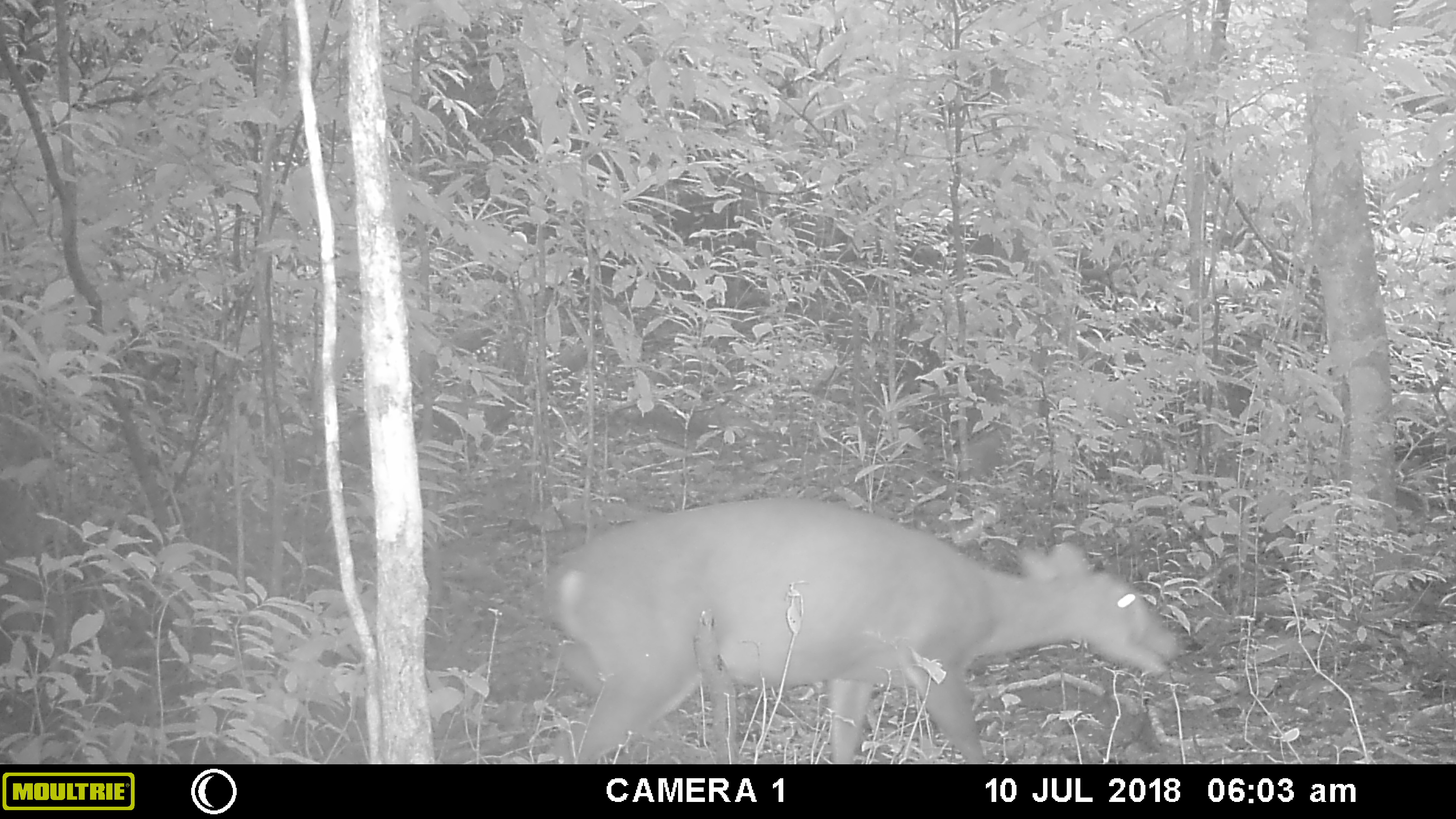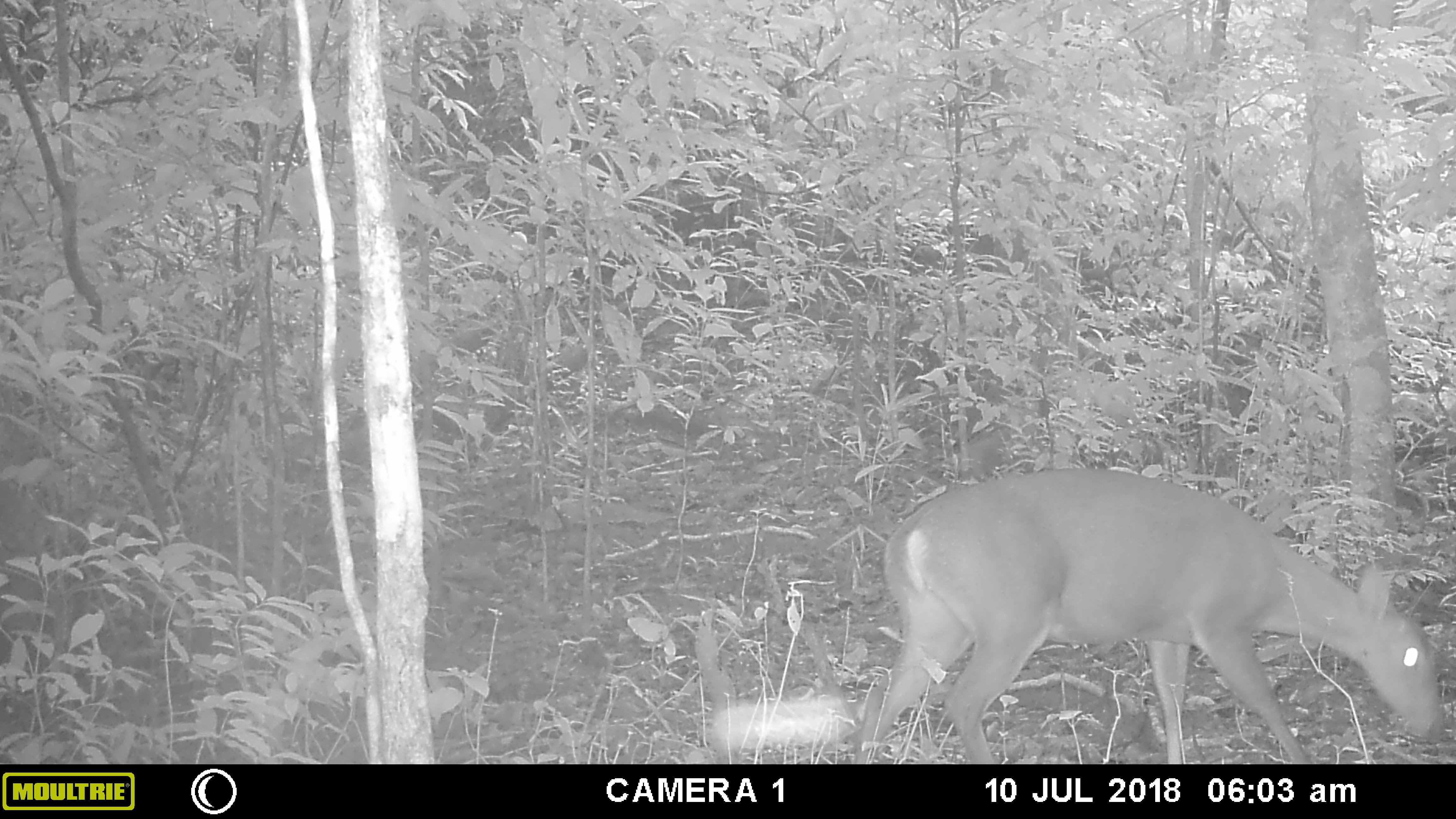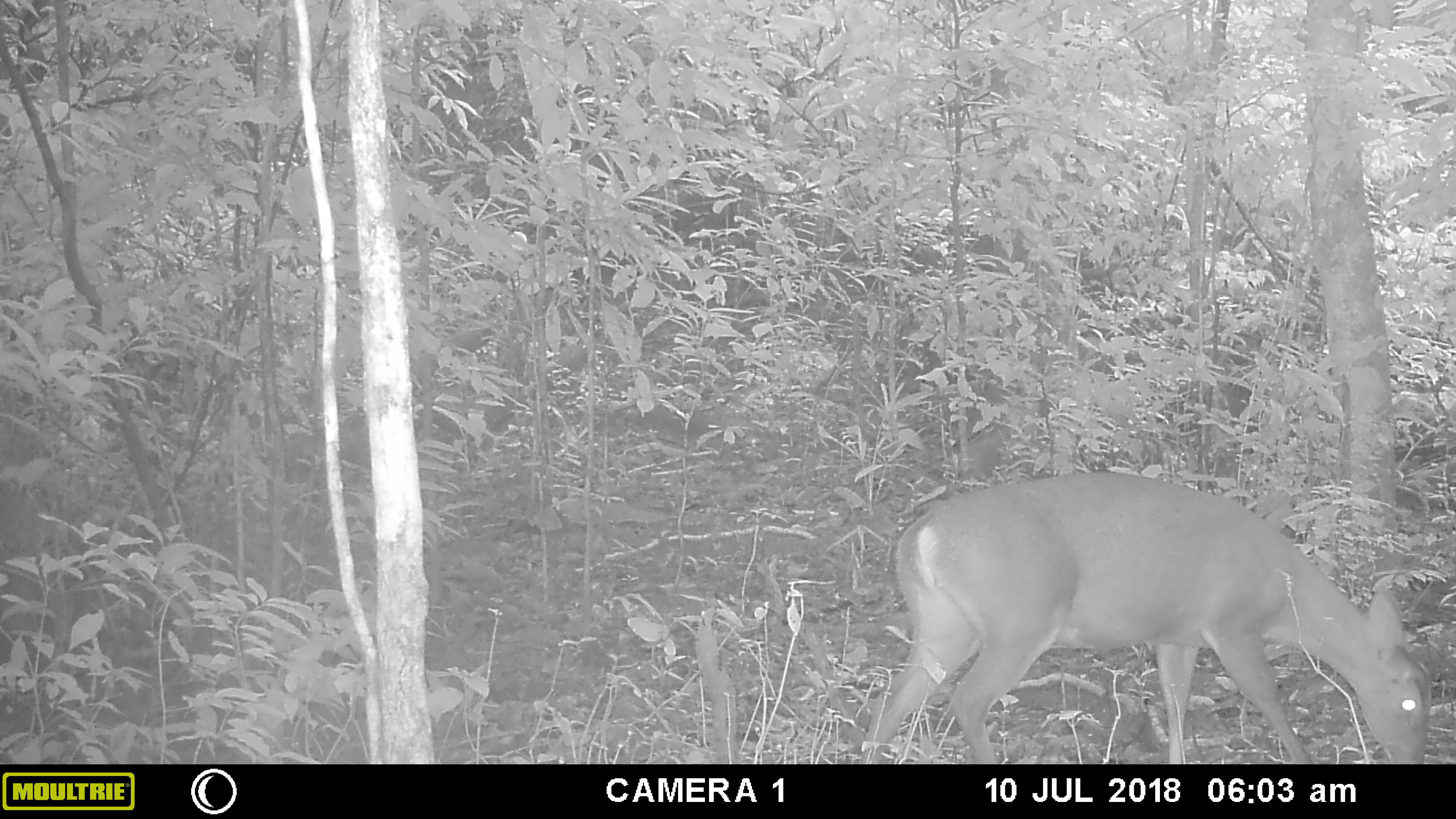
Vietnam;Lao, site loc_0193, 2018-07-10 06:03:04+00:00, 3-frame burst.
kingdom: Animalia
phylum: Chordata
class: Mammalia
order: Artiodactyla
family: Cervidae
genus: Muntiacus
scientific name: Muntiacus vuquangensis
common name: large-antlered muntjac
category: large antlered muntjac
Large antlered muntjac (large-antlered muntjac) (Muntiacus vuquangensis). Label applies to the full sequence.